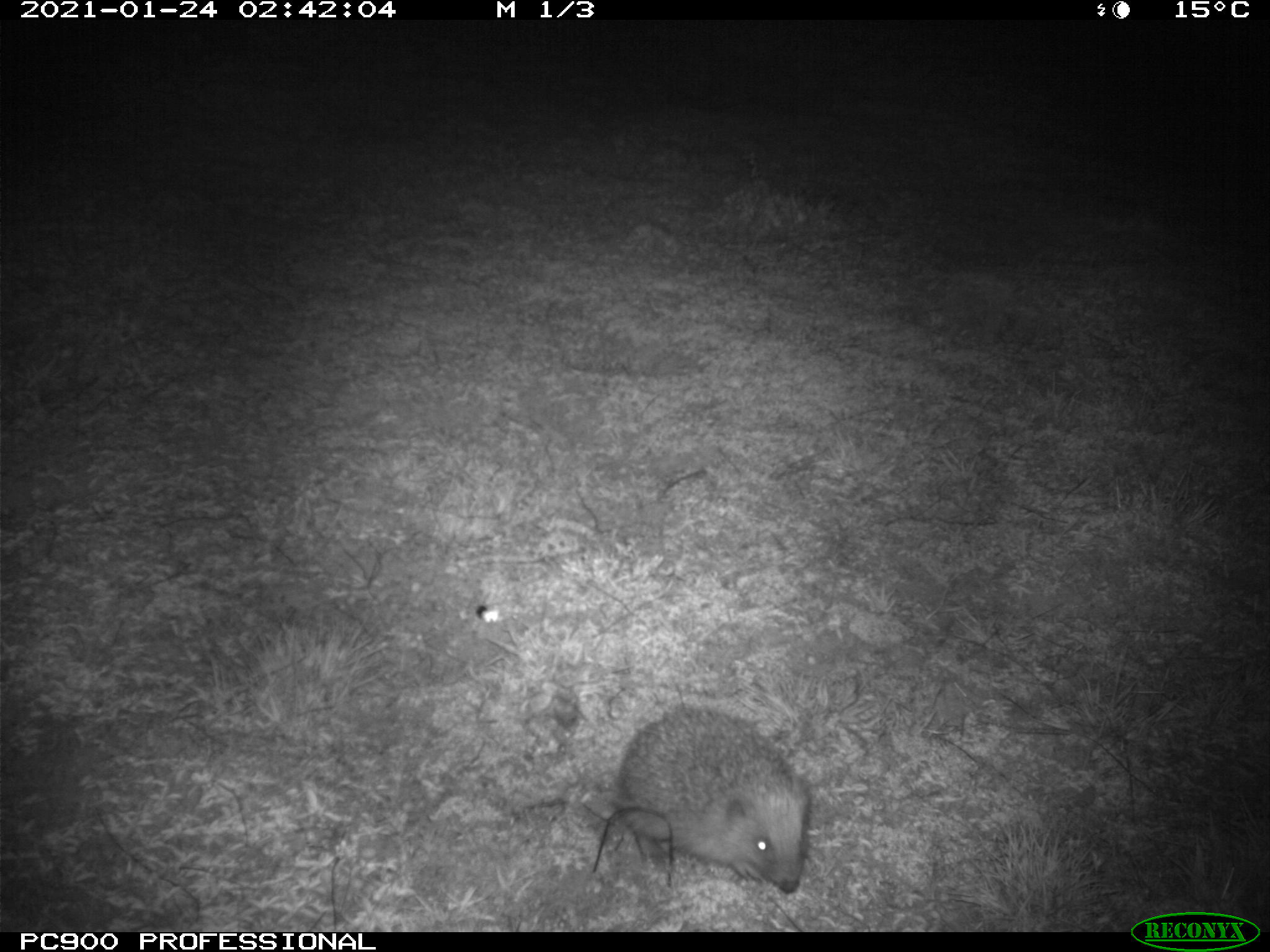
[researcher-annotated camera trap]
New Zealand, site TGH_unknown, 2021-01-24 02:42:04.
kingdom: Animalia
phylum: Chordata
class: Mammalia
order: Eulipotyphla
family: Erinaceidae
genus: Erinaceus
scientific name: Erinaceus europaeus europaeus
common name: european hedgehog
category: hedgehog